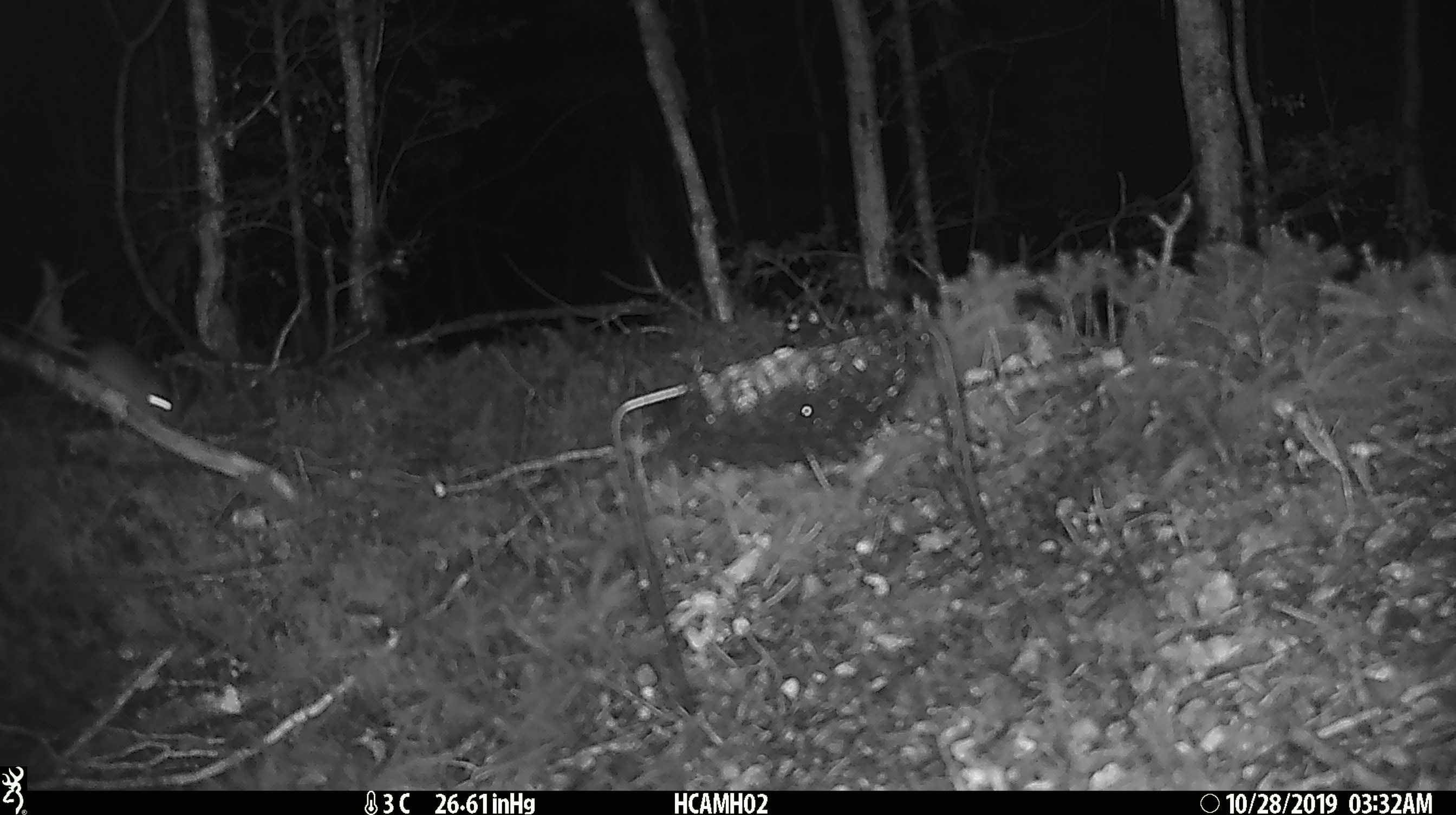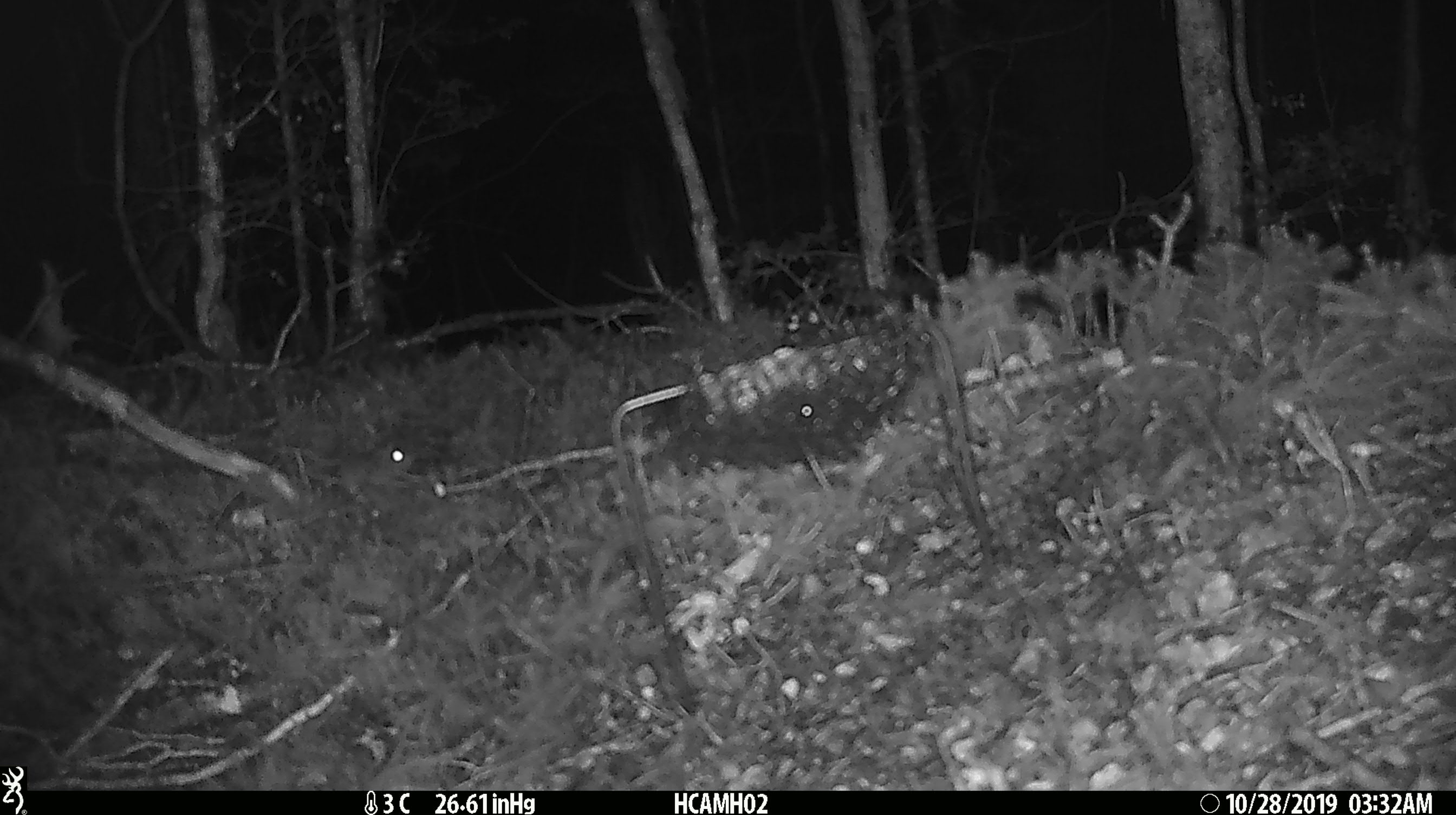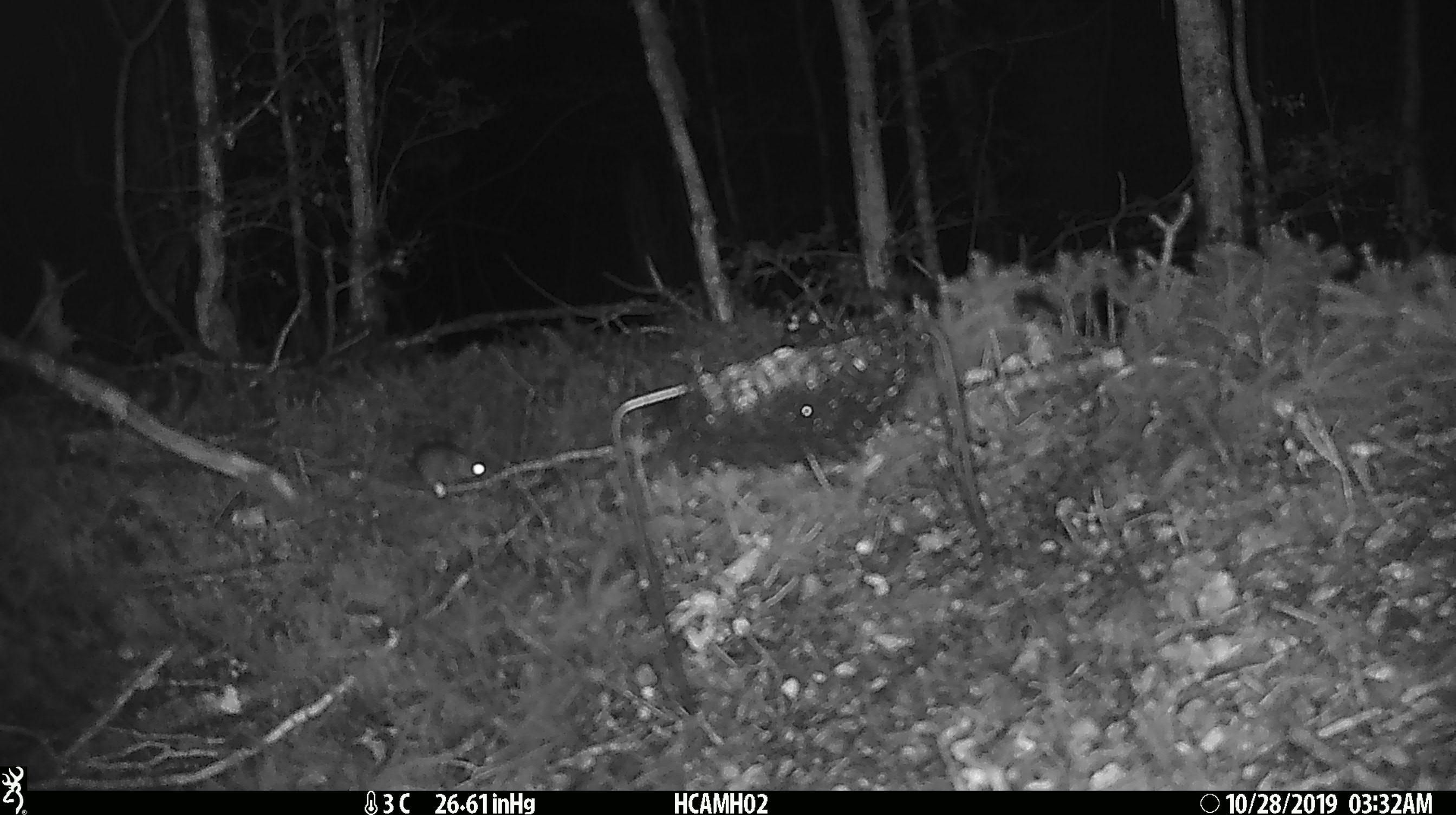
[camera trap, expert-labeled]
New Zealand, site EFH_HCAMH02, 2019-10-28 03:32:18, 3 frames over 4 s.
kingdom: Animalia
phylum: Chordata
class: Mammalia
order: Rodentia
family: Muridae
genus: Mus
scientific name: Mus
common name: mouse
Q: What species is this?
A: Mouse (Mus).